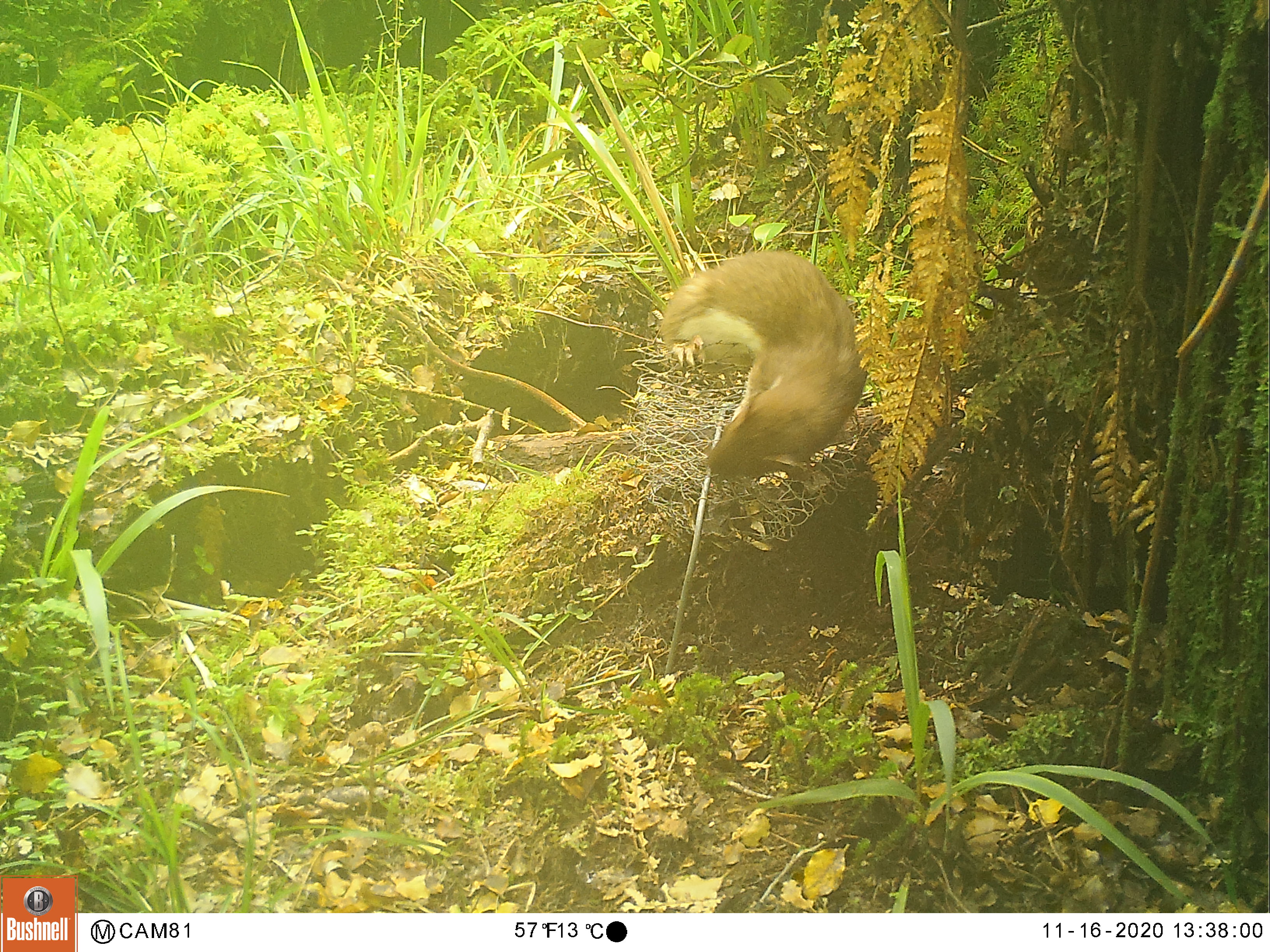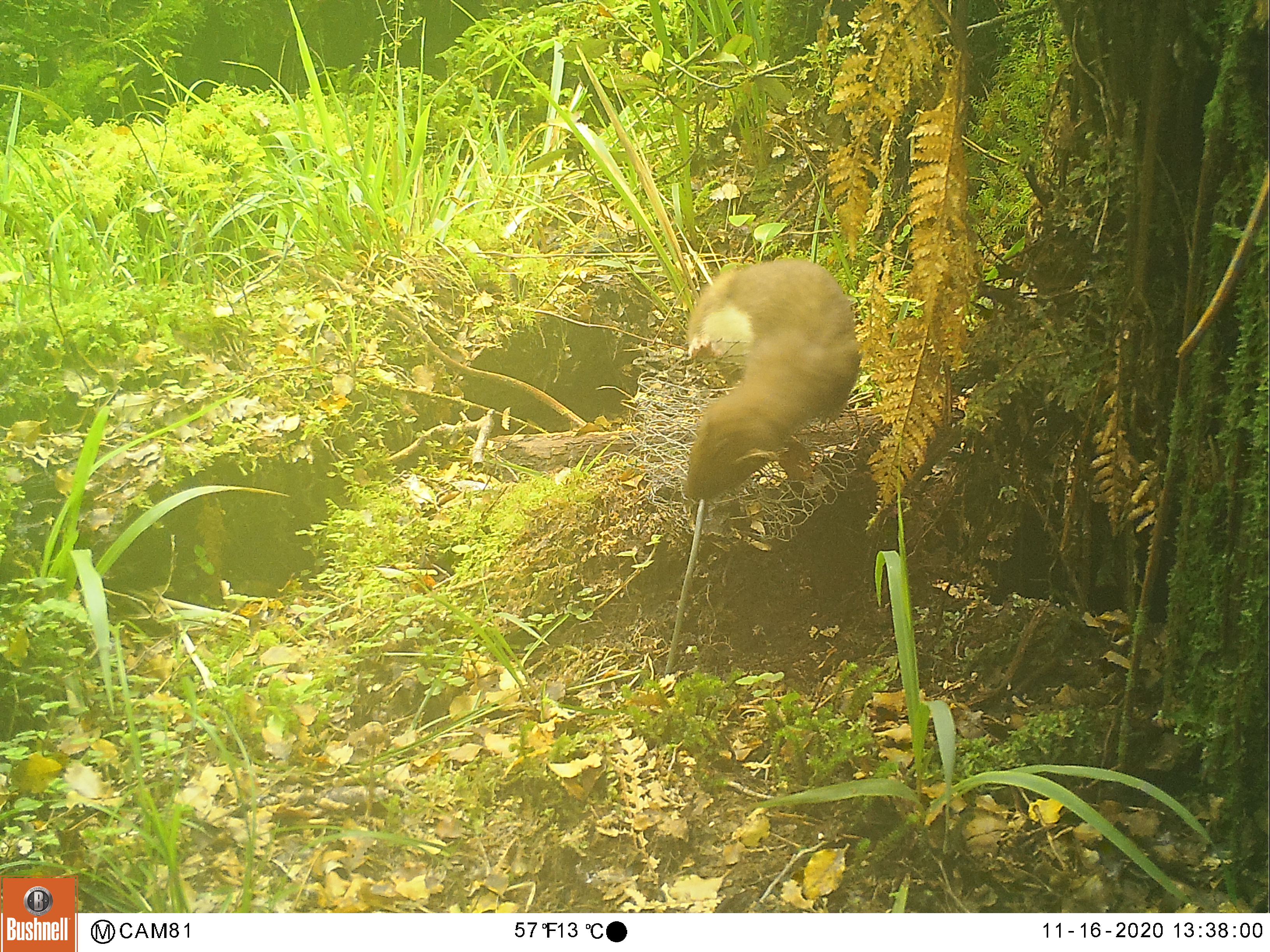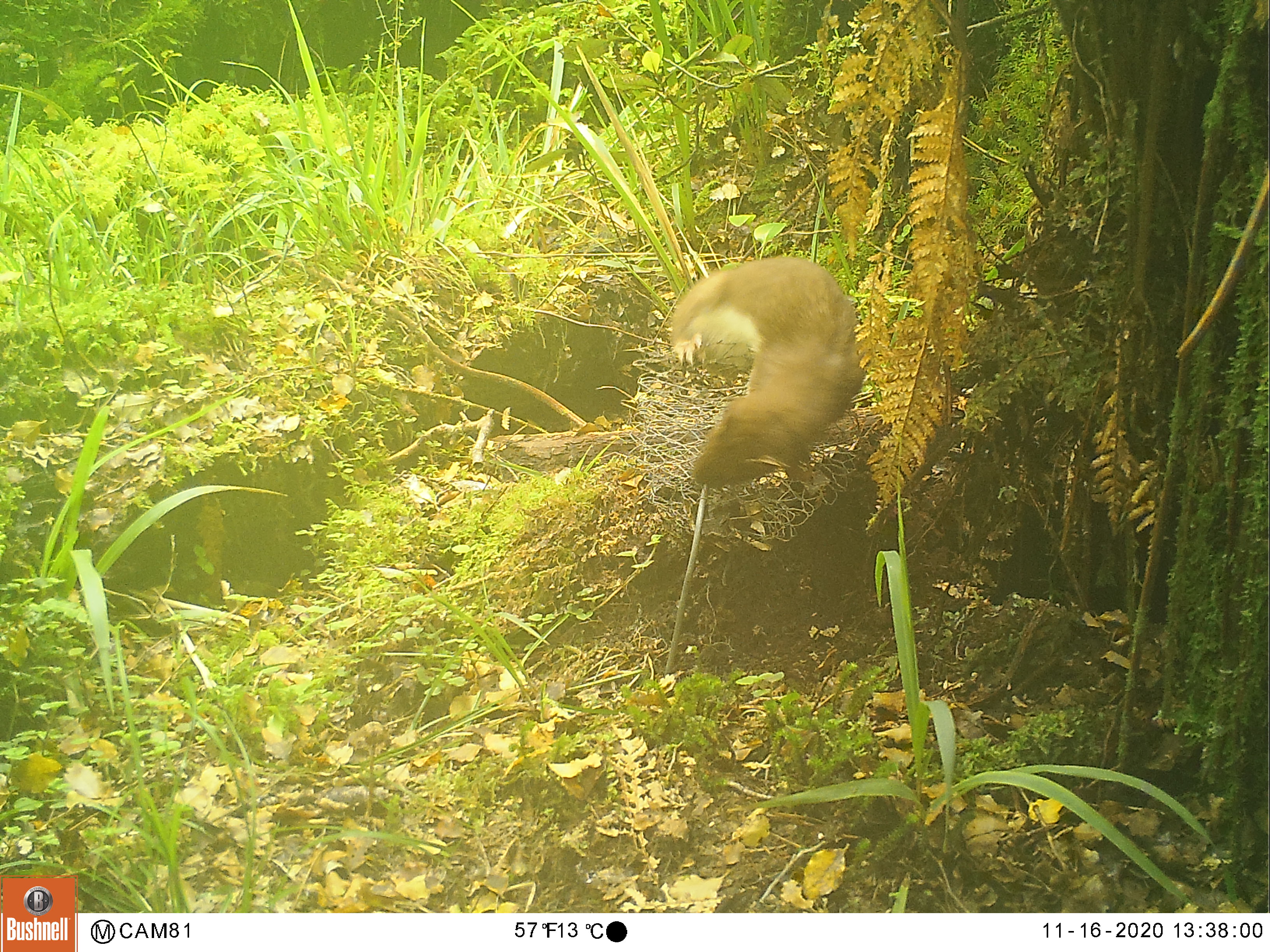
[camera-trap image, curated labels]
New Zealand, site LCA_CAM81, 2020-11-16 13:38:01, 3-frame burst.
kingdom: Animalia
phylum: Chordata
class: Mammalia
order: Carnivora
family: Mustelidae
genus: Mustela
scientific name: Mustela erminea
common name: stoat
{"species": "stoat (Mustela erminea)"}